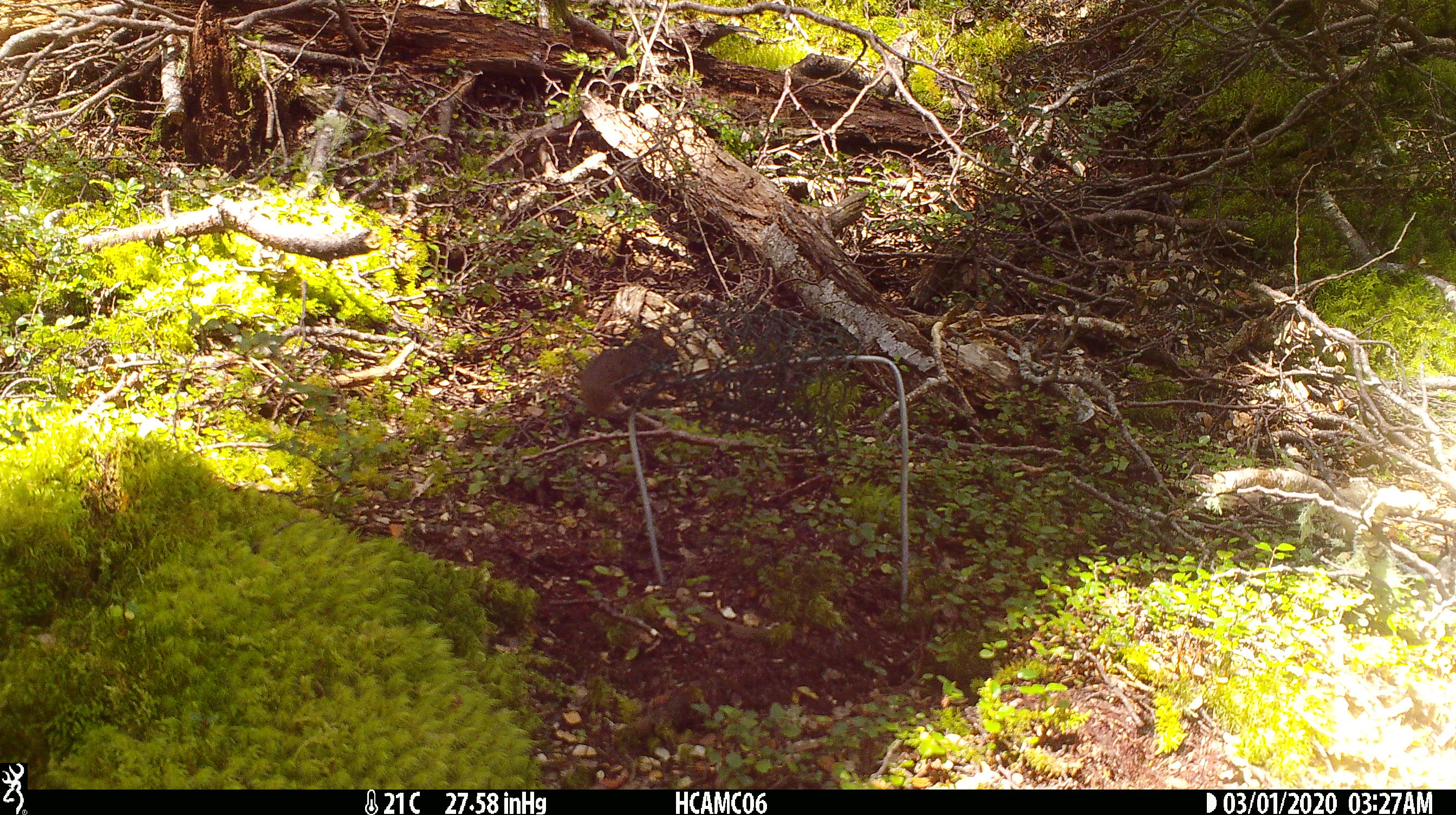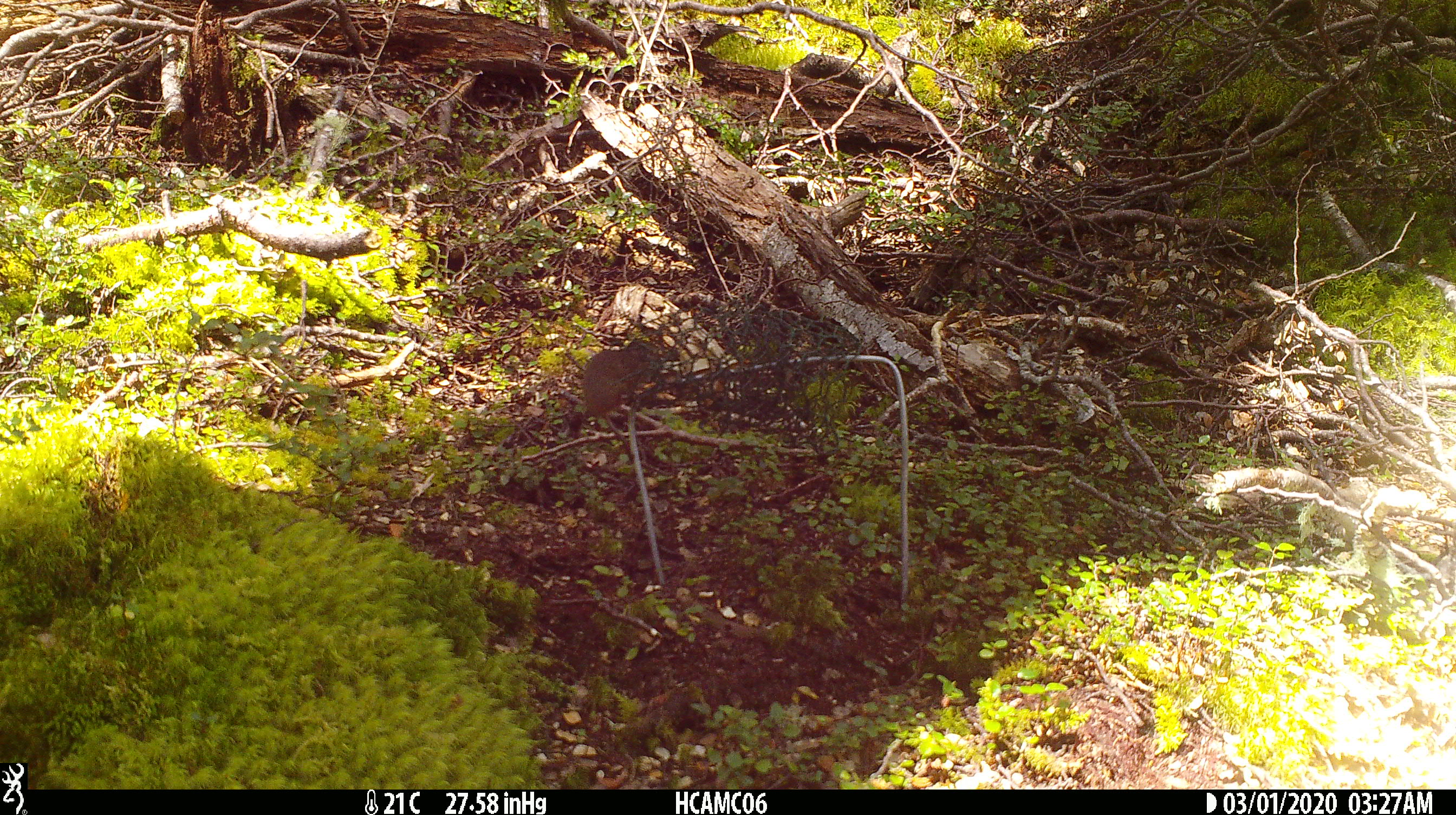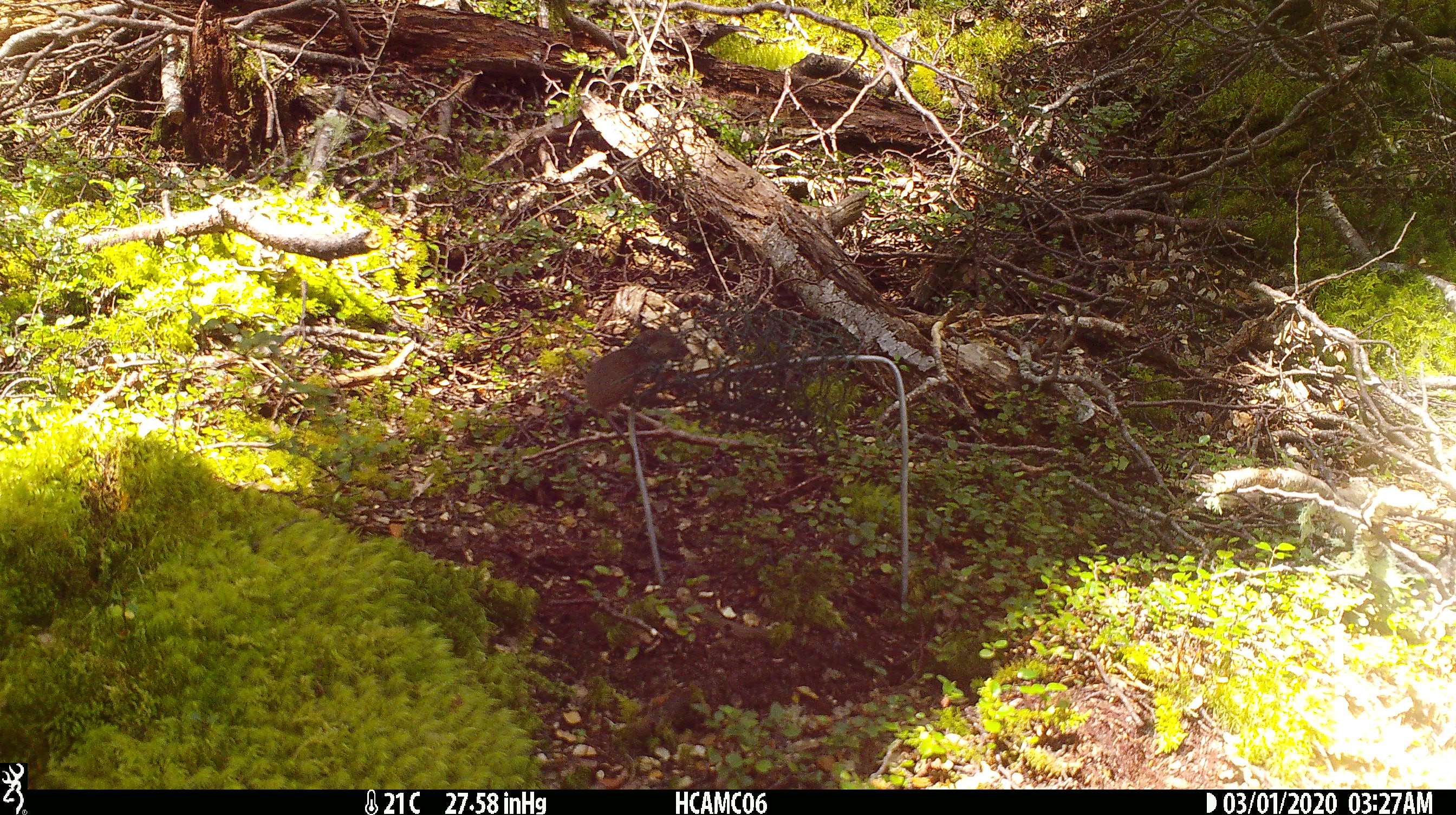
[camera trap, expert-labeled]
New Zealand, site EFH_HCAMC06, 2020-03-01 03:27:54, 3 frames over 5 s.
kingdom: Animalia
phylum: Chordata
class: Mammalia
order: Rodentia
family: Muridae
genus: Mus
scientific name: Mus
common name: mouse